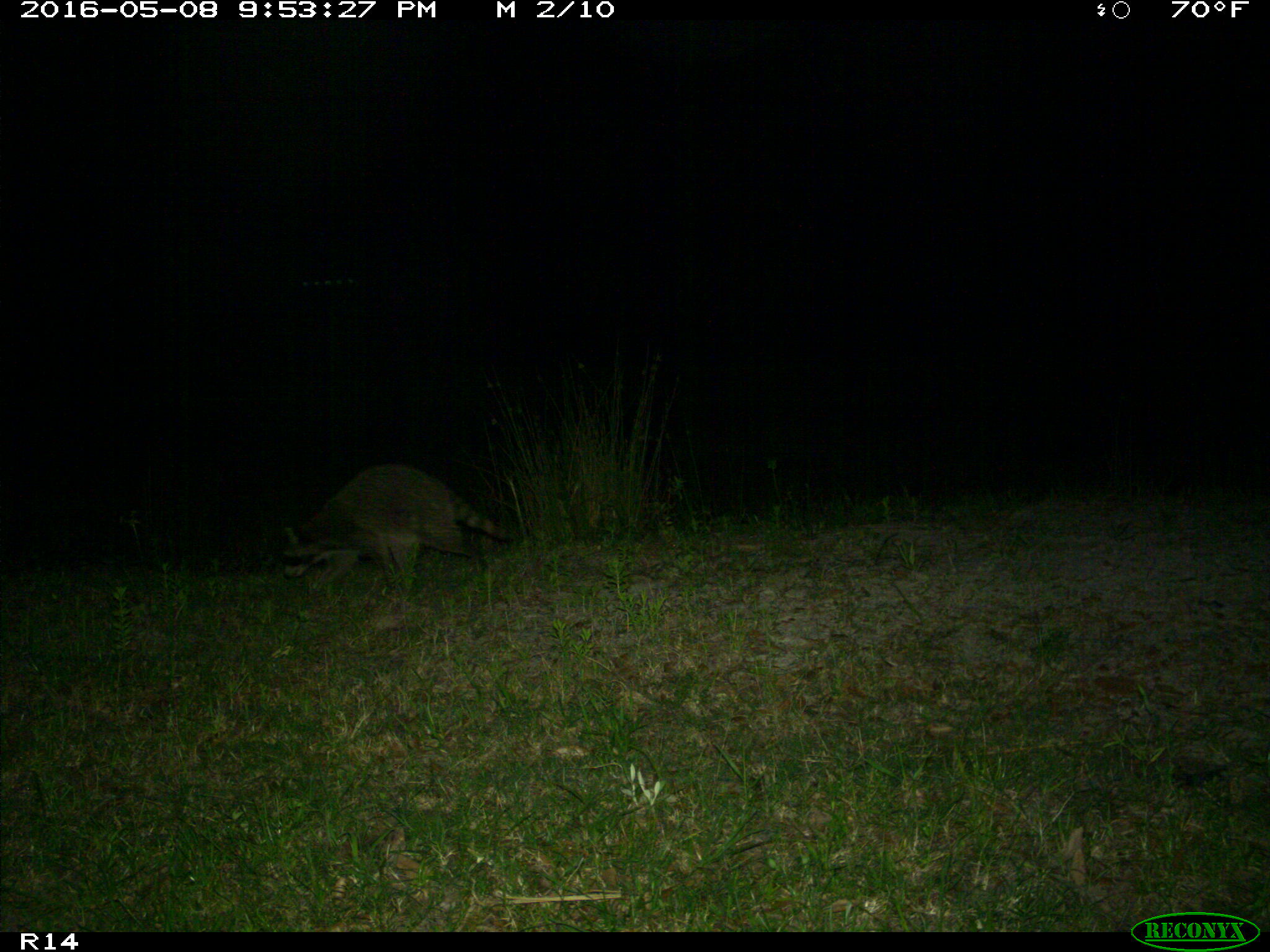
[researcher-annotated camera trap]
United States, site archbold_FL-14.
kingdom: Animalia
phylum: Chordata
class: Mammalia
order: Carnivora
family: Procyonidae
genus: Procyon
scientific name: Procyon lotor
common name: common raccoon